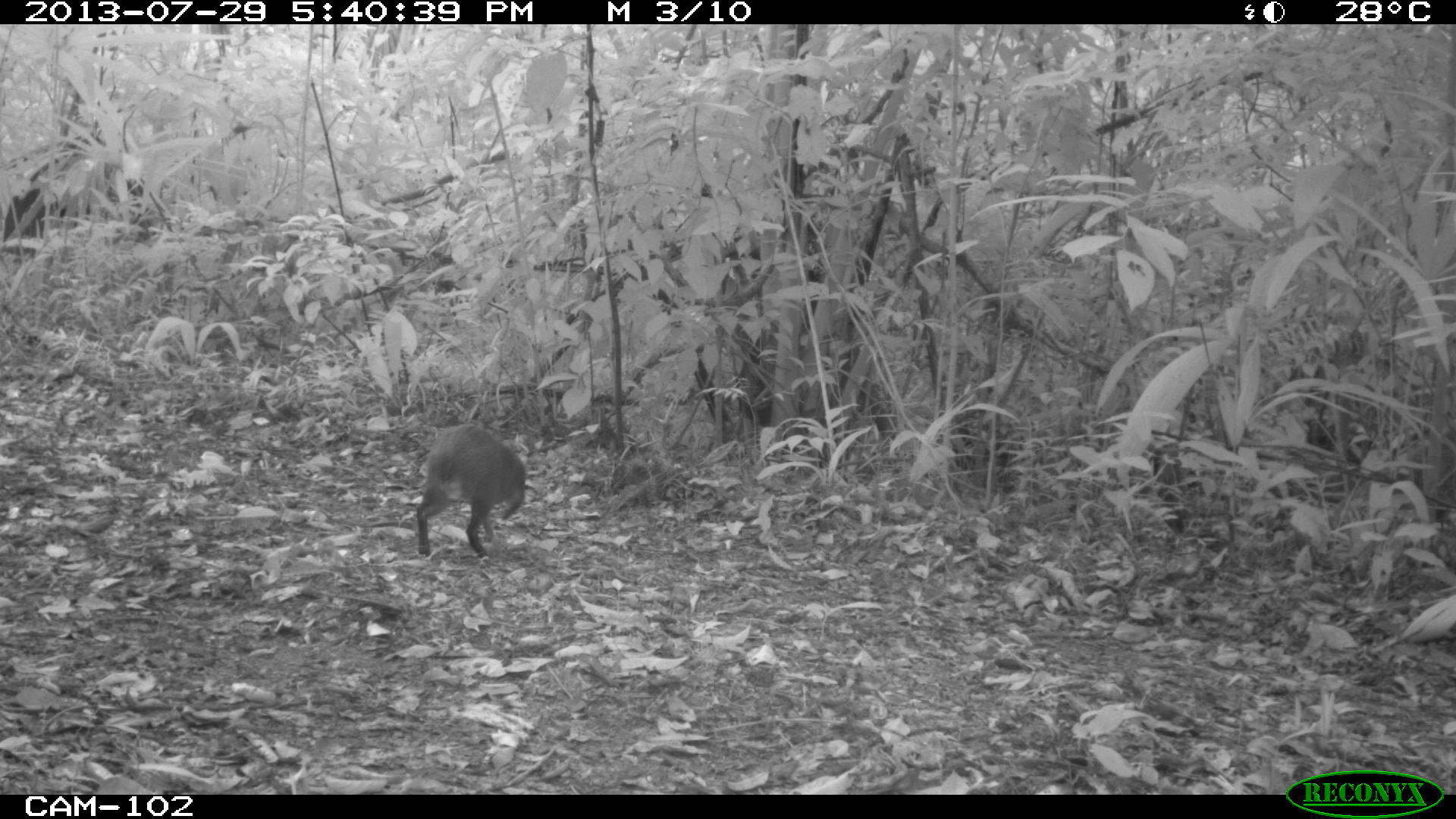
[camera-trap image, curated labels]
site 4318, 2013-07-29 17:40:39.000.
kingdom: Animalia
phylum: Chordata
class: Mammalia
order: Rodentia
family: Dasyproctidae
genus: Dasyprocta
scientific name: Dasyprocta punctata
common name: central american agouti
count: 1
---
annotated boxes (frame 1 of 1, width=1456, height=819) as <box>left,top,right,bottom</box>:
dasyprocta punctata: <box>415,423,527,561</box>